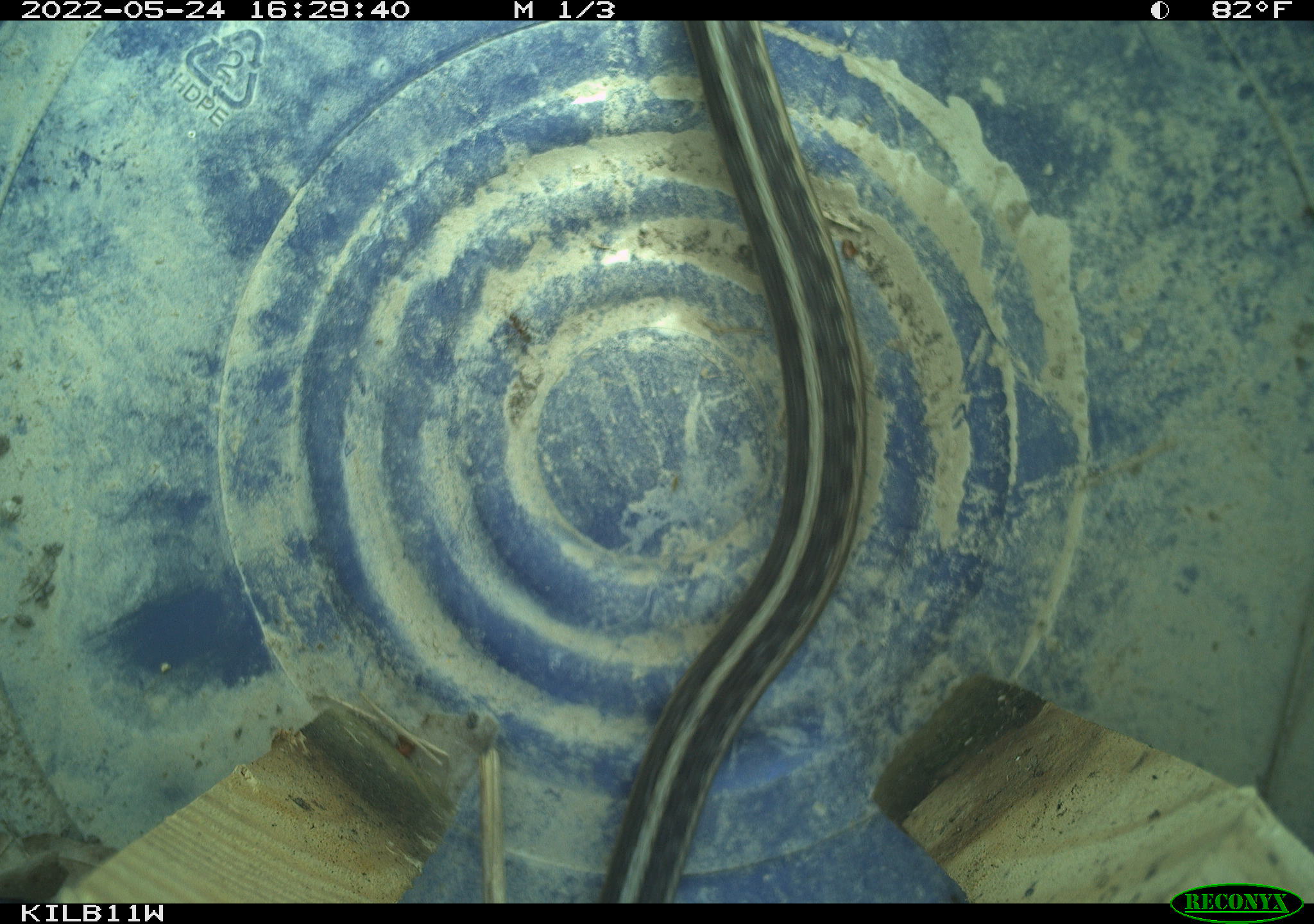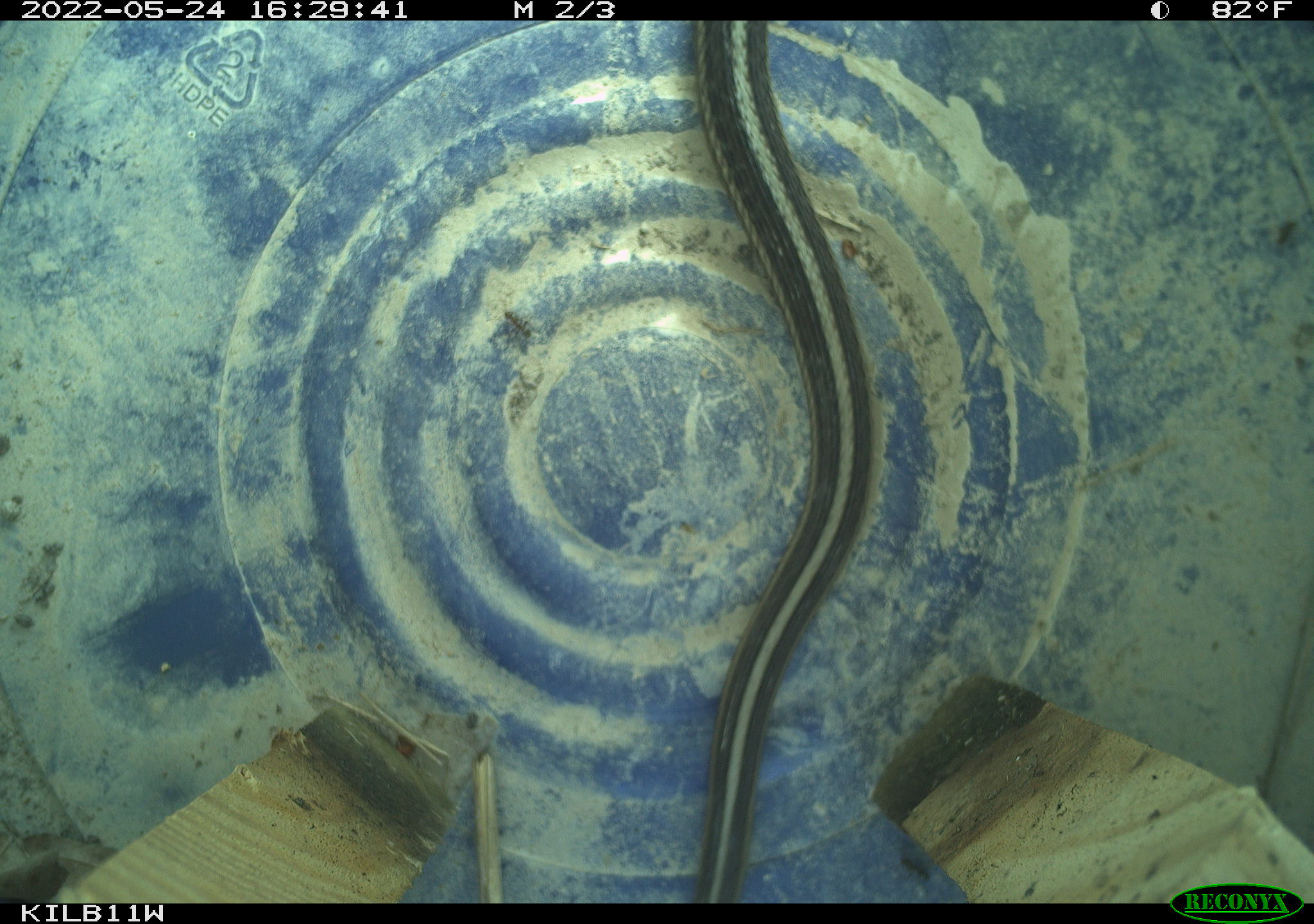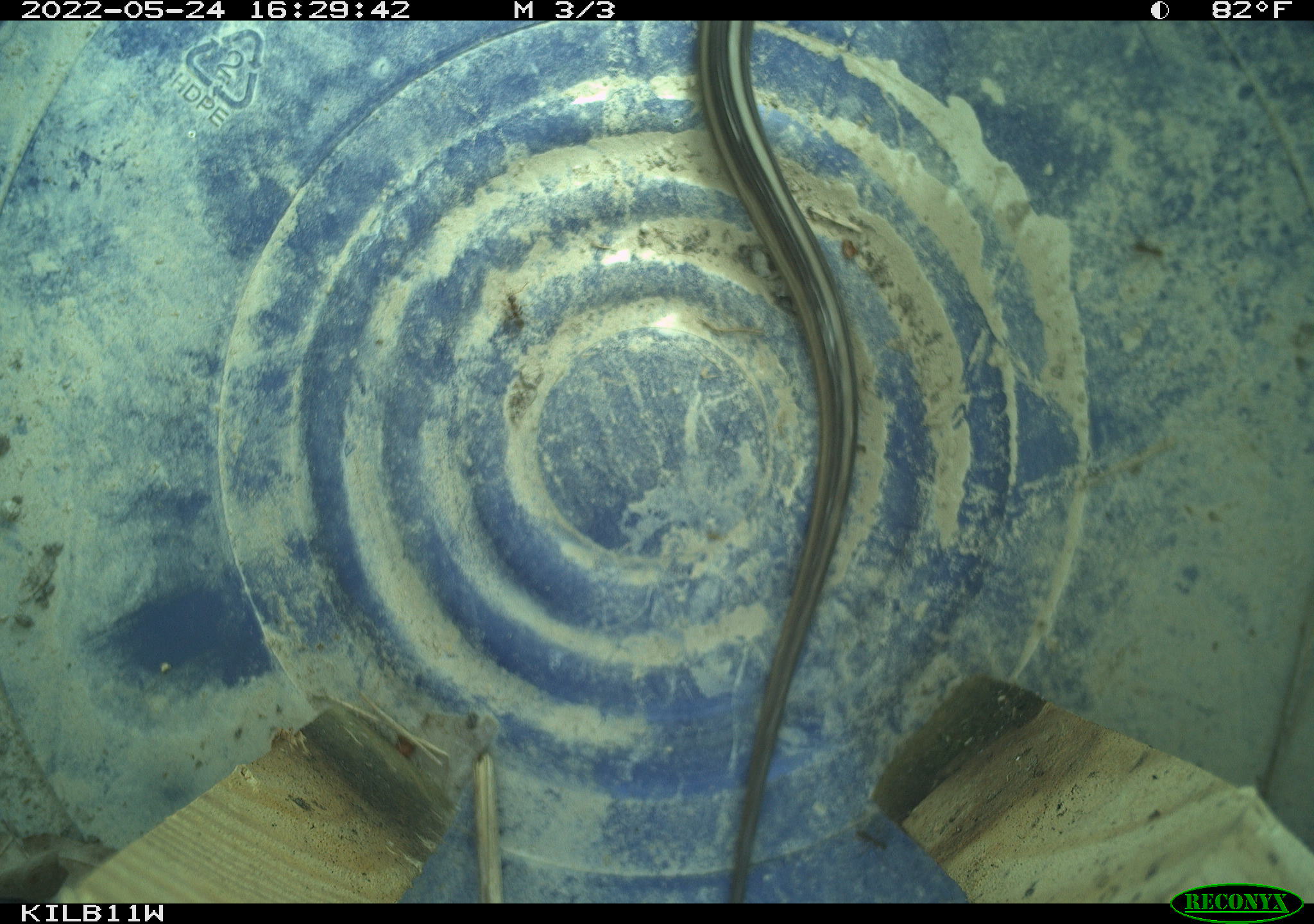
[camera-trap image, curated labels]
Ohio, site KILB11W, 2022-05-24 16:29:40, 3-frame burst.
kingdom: Animalia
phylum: Chordata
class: Reptilia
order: Squamata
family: Colubridae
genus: Thamnophis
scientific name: Thamnophis sirtalis sirtalis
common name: eastern gartersnake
Eastern gartersnake (Thamnophis sirtalis sirtalis).